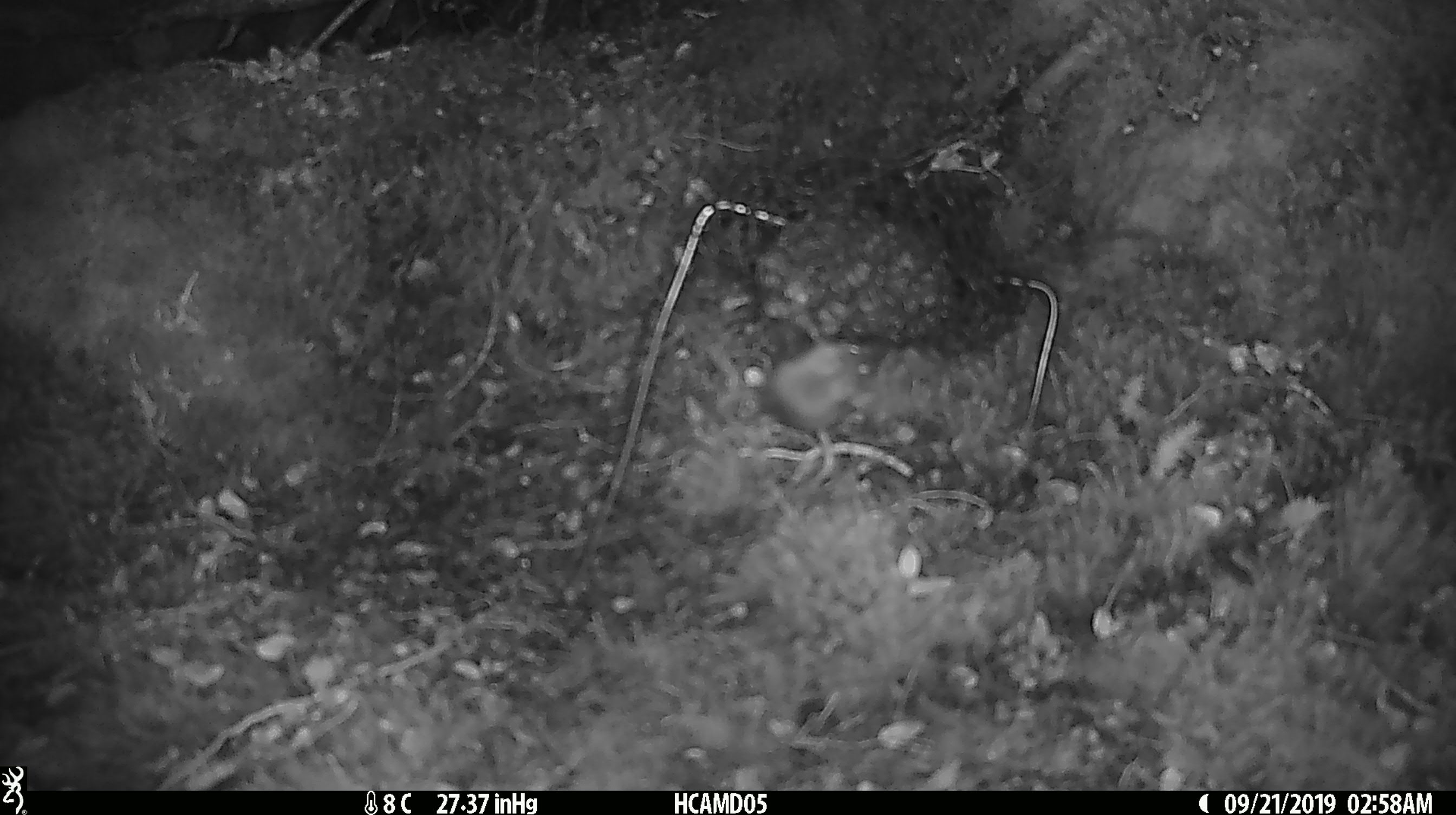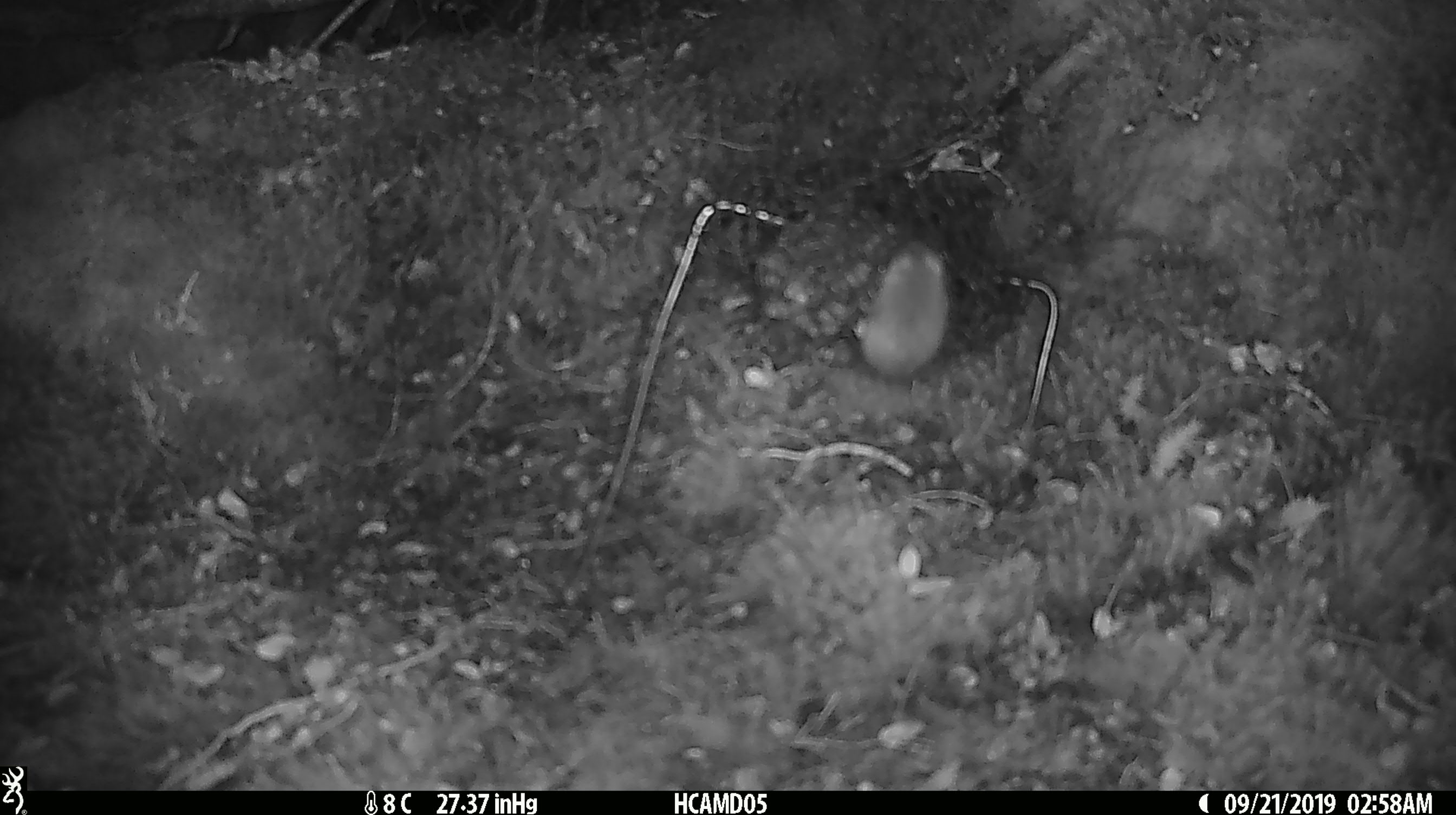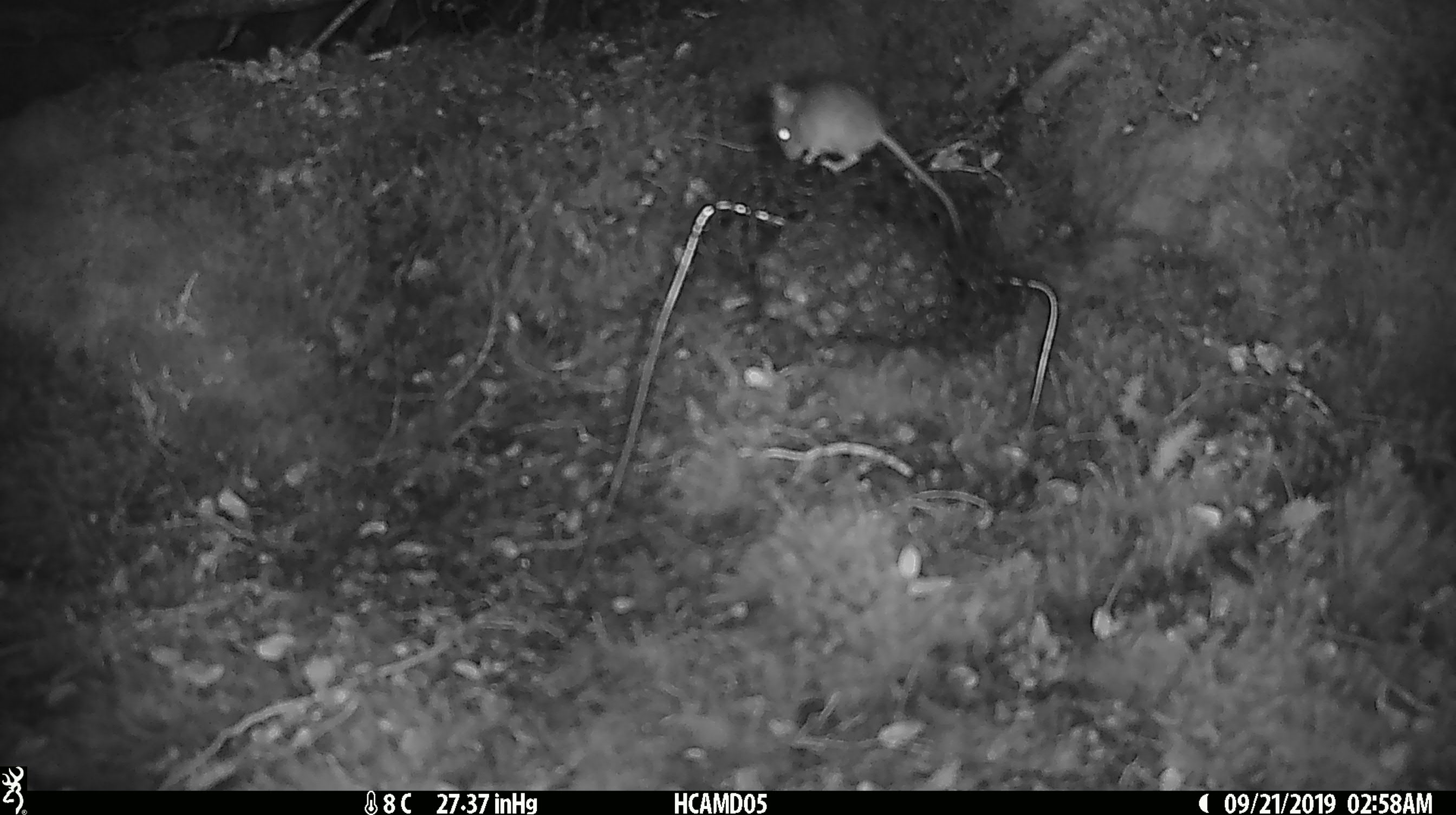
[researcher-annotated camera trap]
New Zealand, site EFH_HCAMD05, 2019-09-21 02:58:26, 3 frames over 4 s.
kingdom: Animalia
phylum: Chordata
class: Mammalia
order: Rodentia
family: Muridae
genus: Mus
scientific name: Mus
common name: mouse